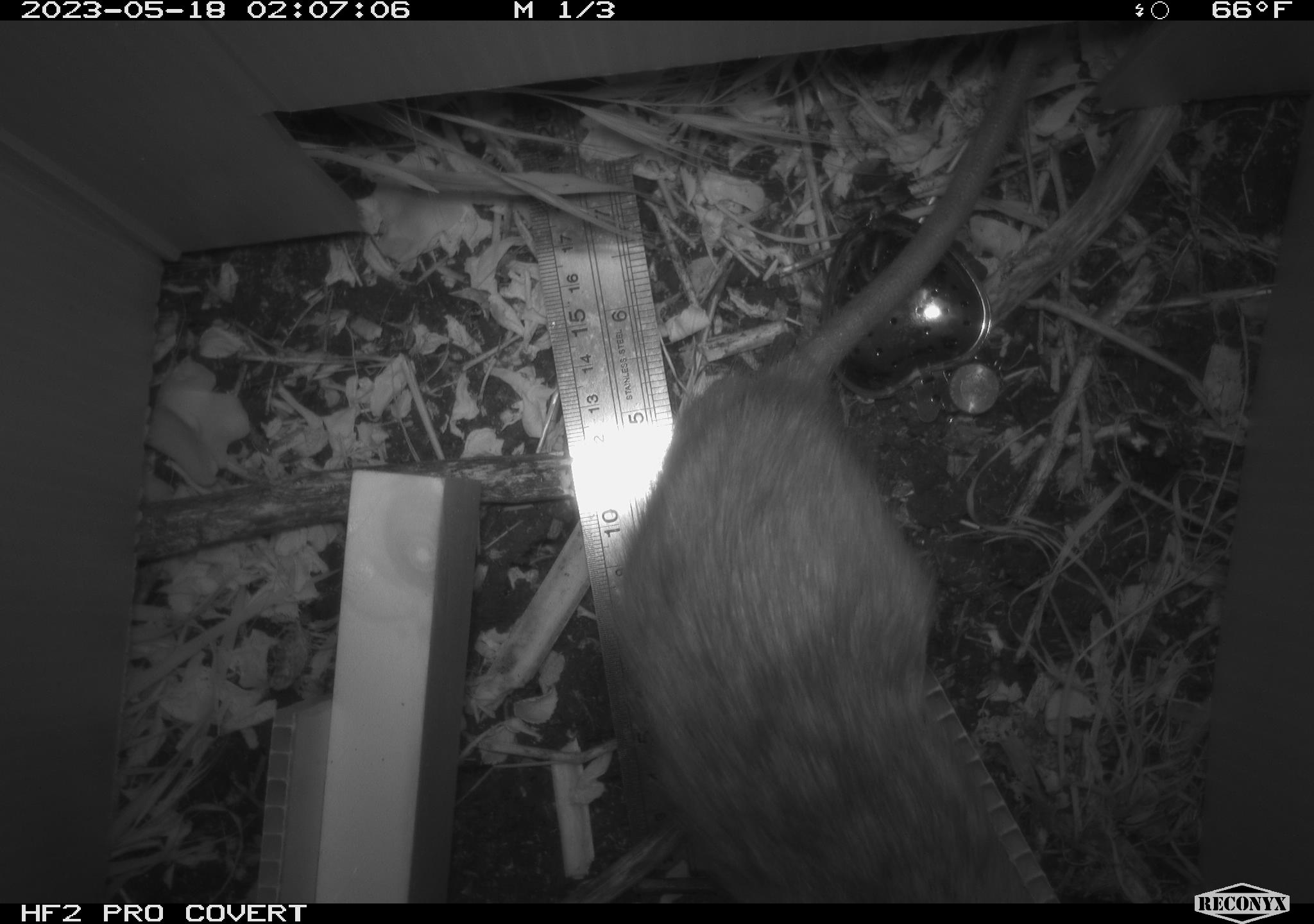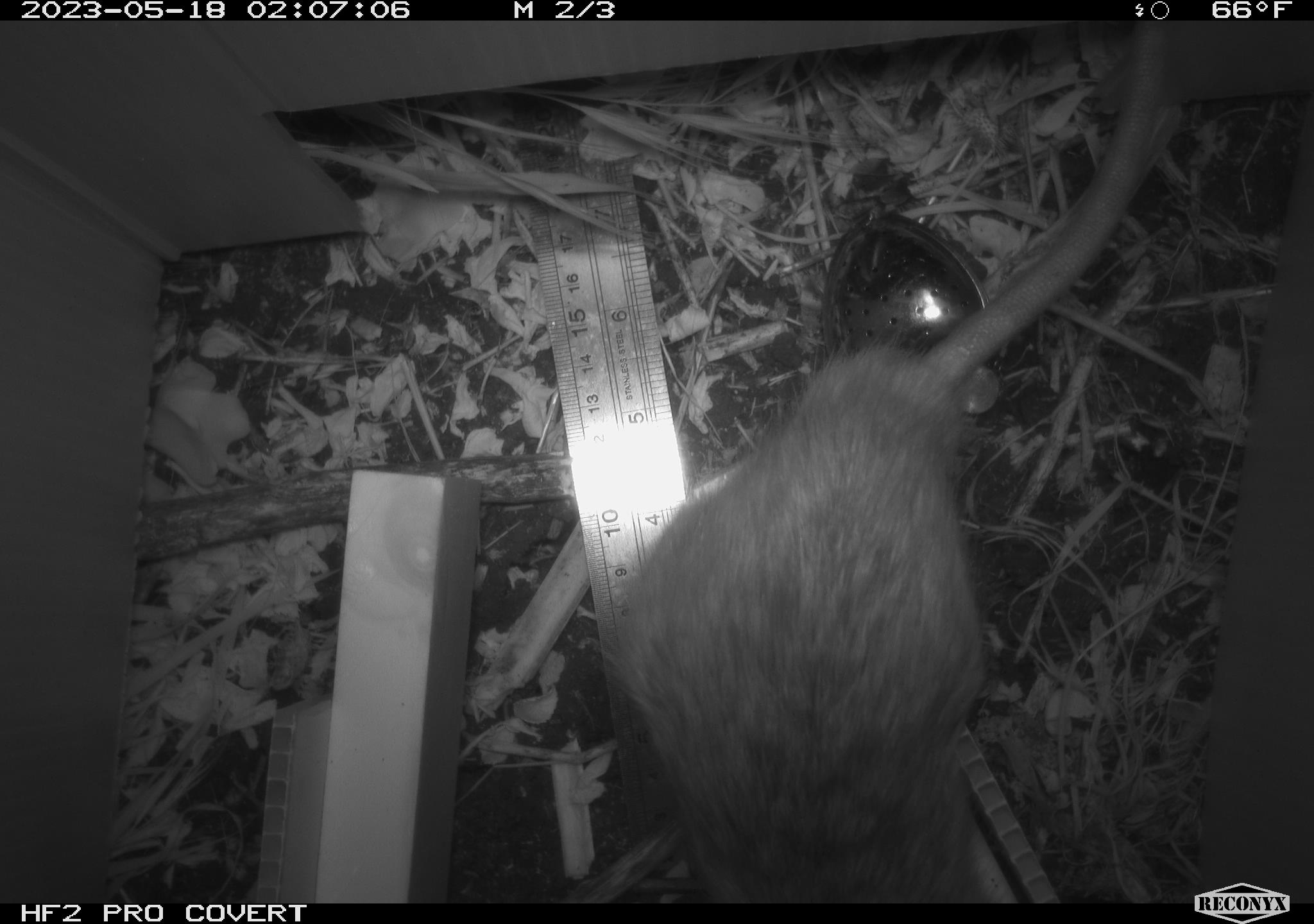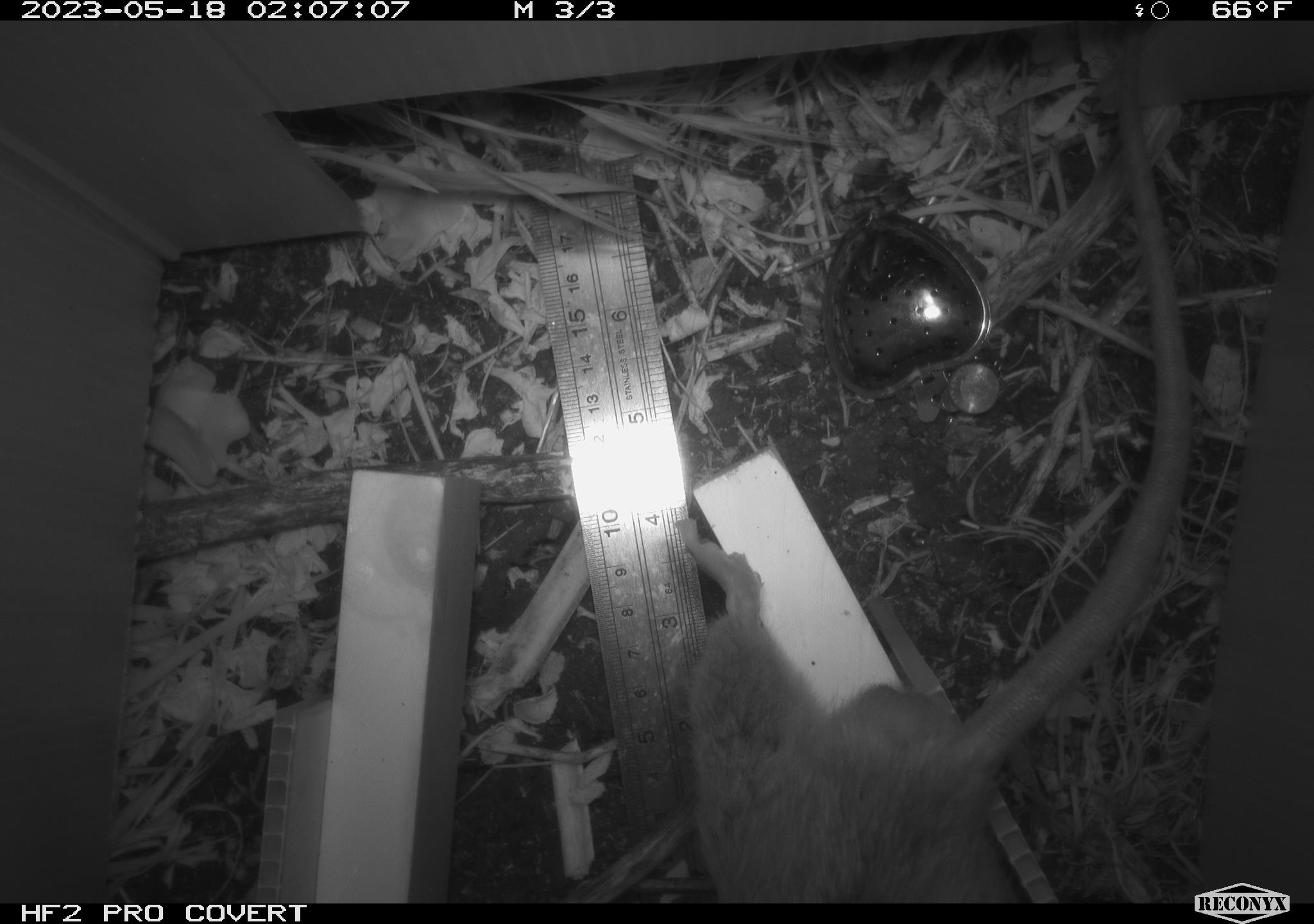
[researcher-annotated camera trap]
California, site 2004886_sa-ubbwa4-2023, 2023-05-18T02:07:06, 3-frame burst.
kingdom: Animalia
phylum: Chordata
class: Mammalia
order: Rodentia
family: Muridae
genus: Rattus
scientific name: Rattus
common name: rat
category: rattus species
Rattus species (rat) (Rattus).